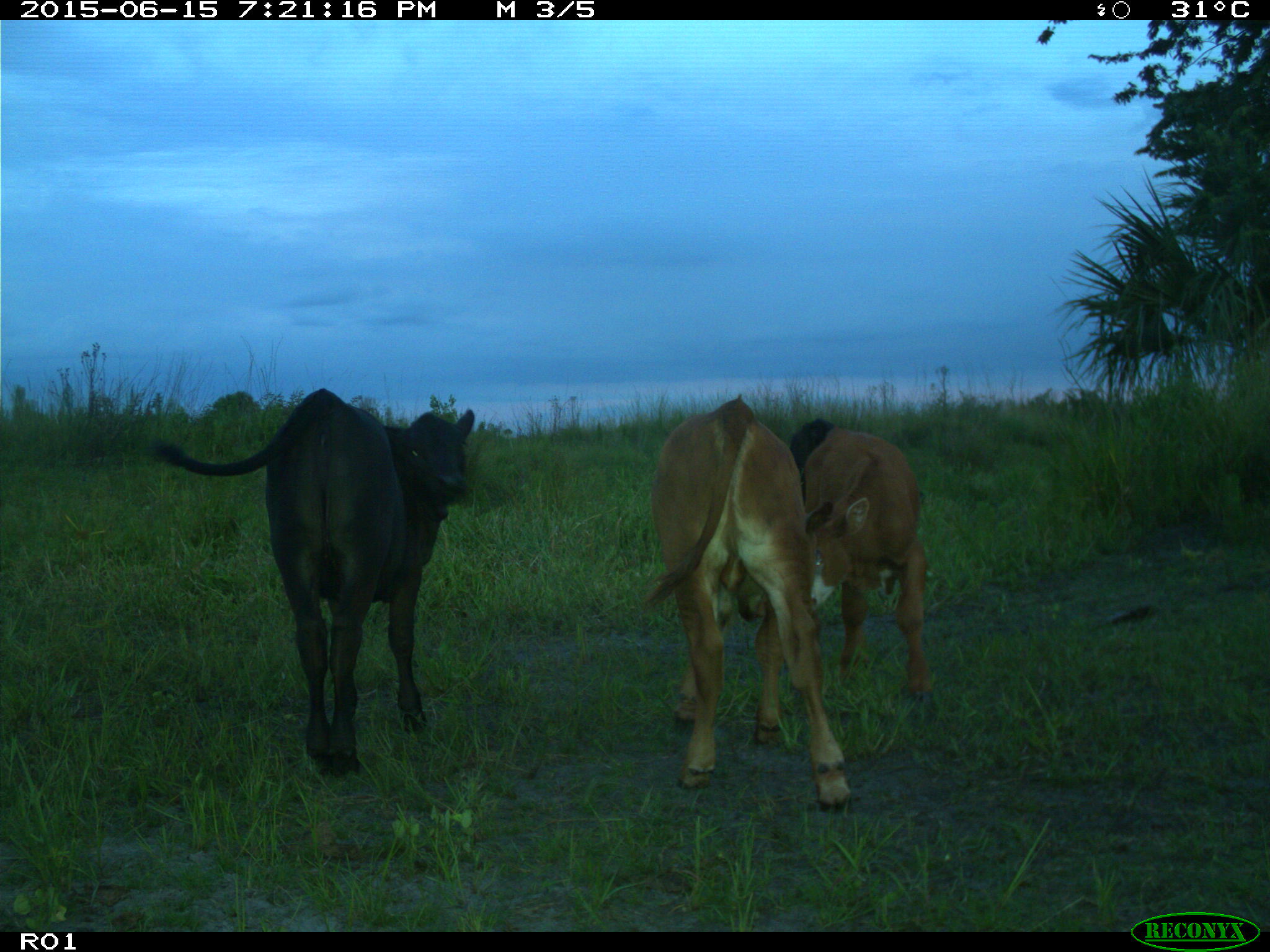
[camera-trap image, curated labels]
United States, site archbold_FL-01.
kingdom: Animalia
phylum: Chordata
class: Mammalia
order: Artiodactyla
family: Bovidae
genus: Bos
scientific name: Bos taurus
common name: domestic cow